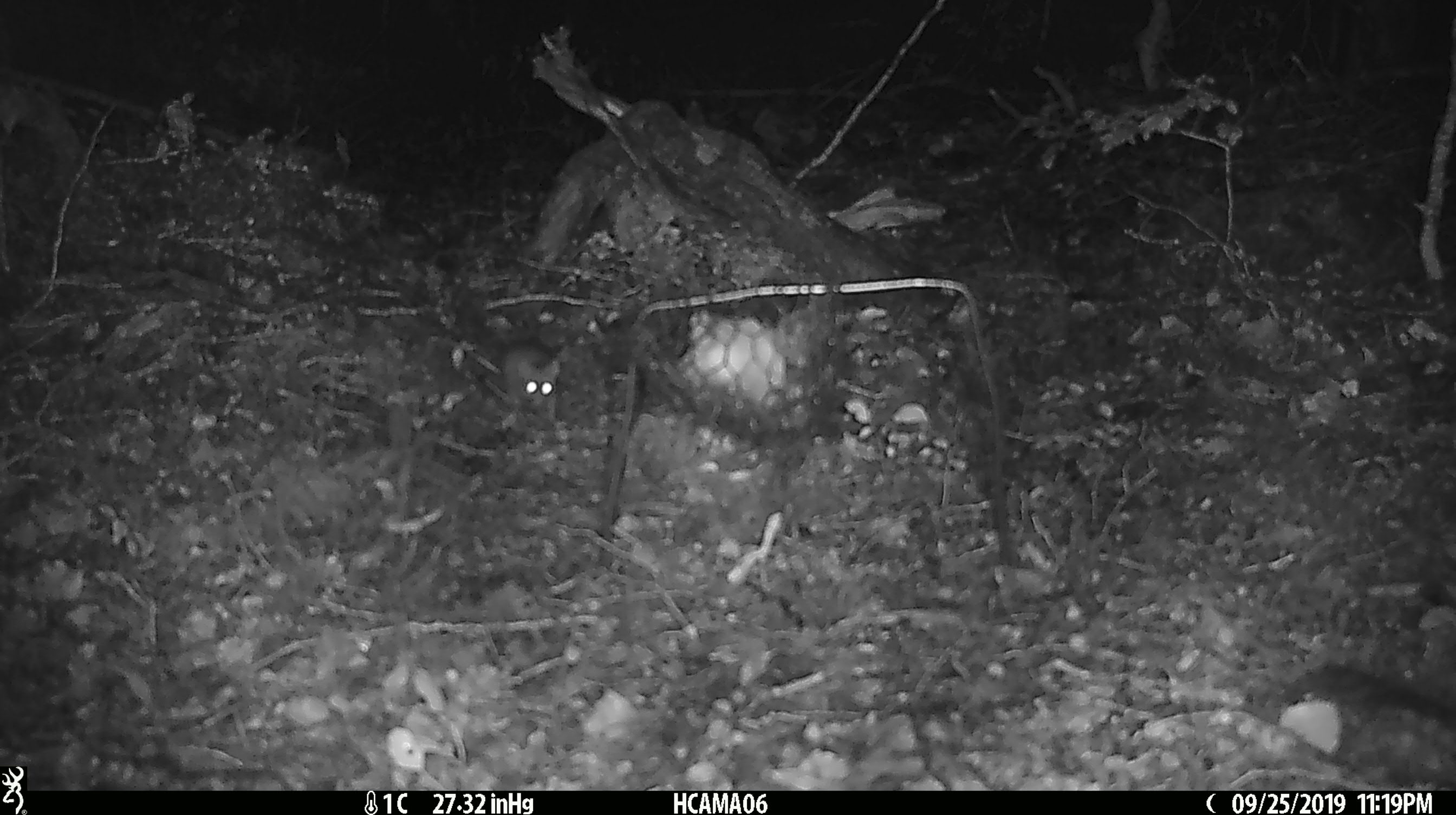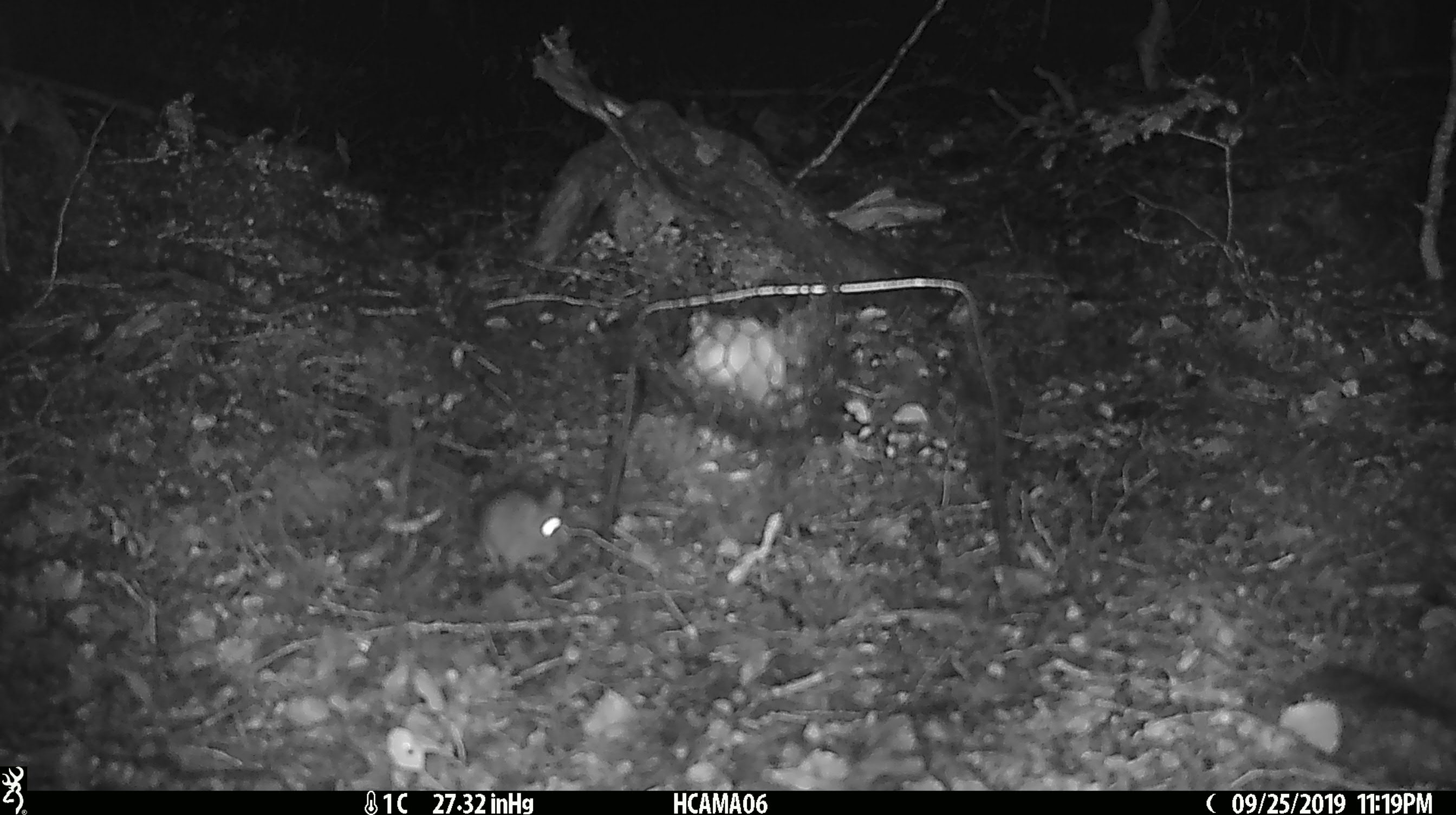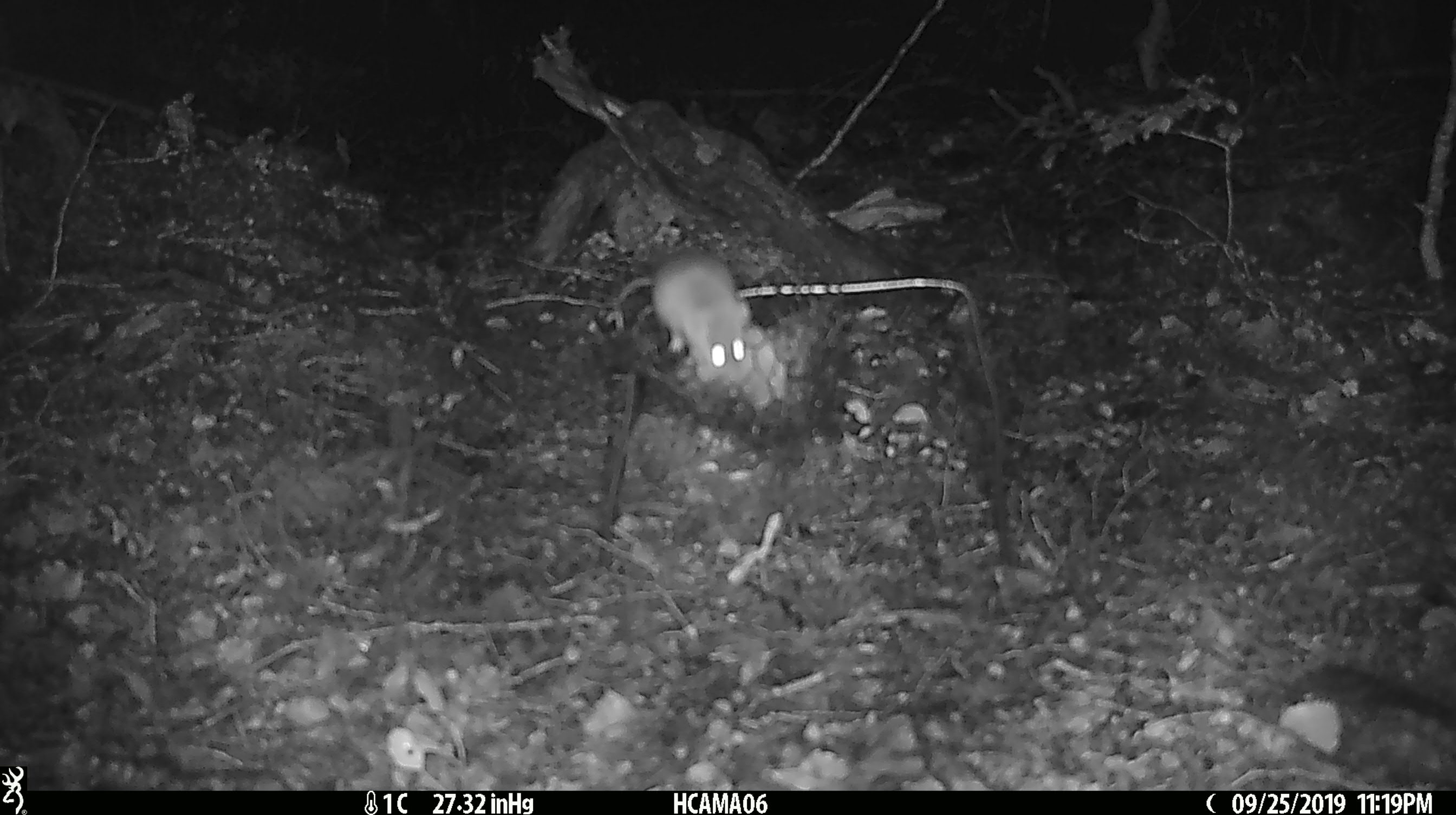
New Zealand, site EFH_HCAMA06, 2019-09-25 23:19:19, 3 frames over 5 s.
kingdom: Animalia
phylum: Chordata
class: Mammalia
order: Rodentia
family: Muridae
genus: Mus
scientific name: Mus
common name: mouse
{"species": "mouse (Mus)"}